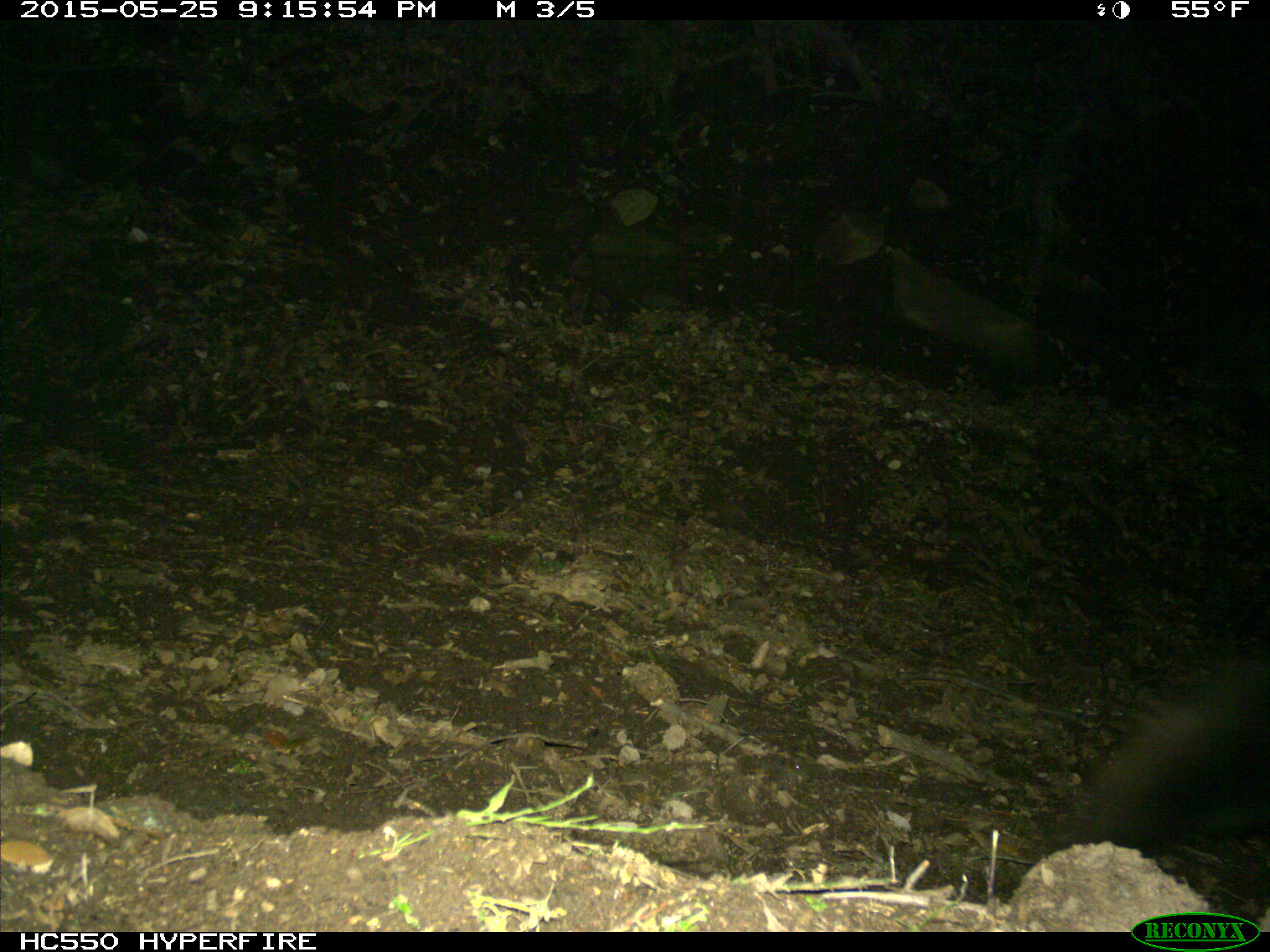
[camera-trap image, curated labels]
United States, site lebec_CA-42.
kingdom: Animalia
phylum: Chordata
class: Mammalia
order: Carnivora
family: Ursidae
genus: Ursus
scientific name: Ursus americanus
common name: american black bear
Ursus americanus (american black bear).